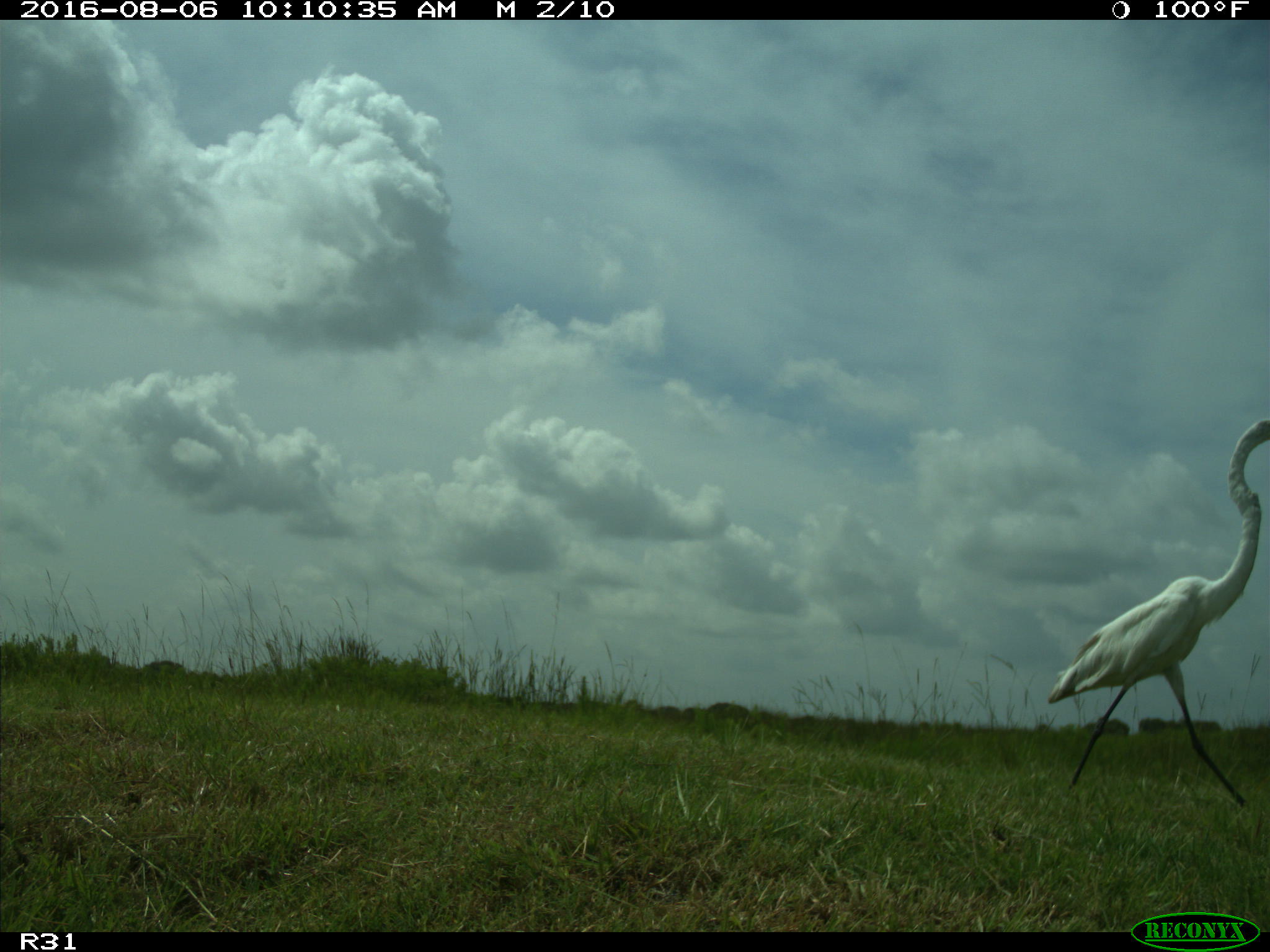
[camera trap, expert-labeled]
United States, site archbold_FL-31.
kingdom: Animalia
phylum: Chordata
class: Aves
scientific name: Aves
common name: birds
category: unidentified bird